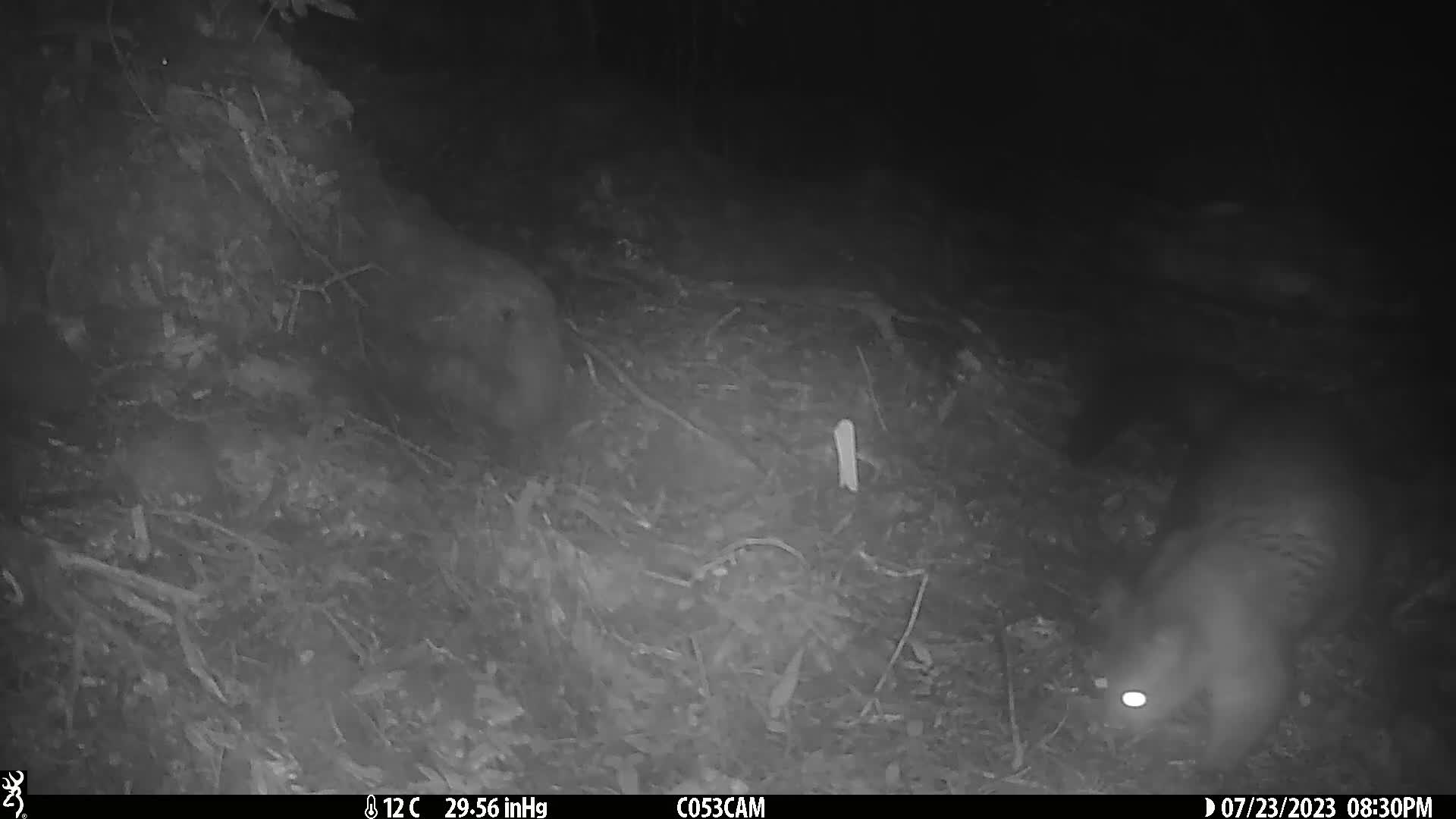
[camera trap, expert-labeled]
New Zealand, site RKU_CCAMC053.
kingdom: Animalia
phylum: Chordata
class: Mammalia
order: Diprotodontia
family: Phalangeridae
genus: Trichosurus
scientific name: Trichosurus vulpecula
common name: common brushtail possum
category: possum